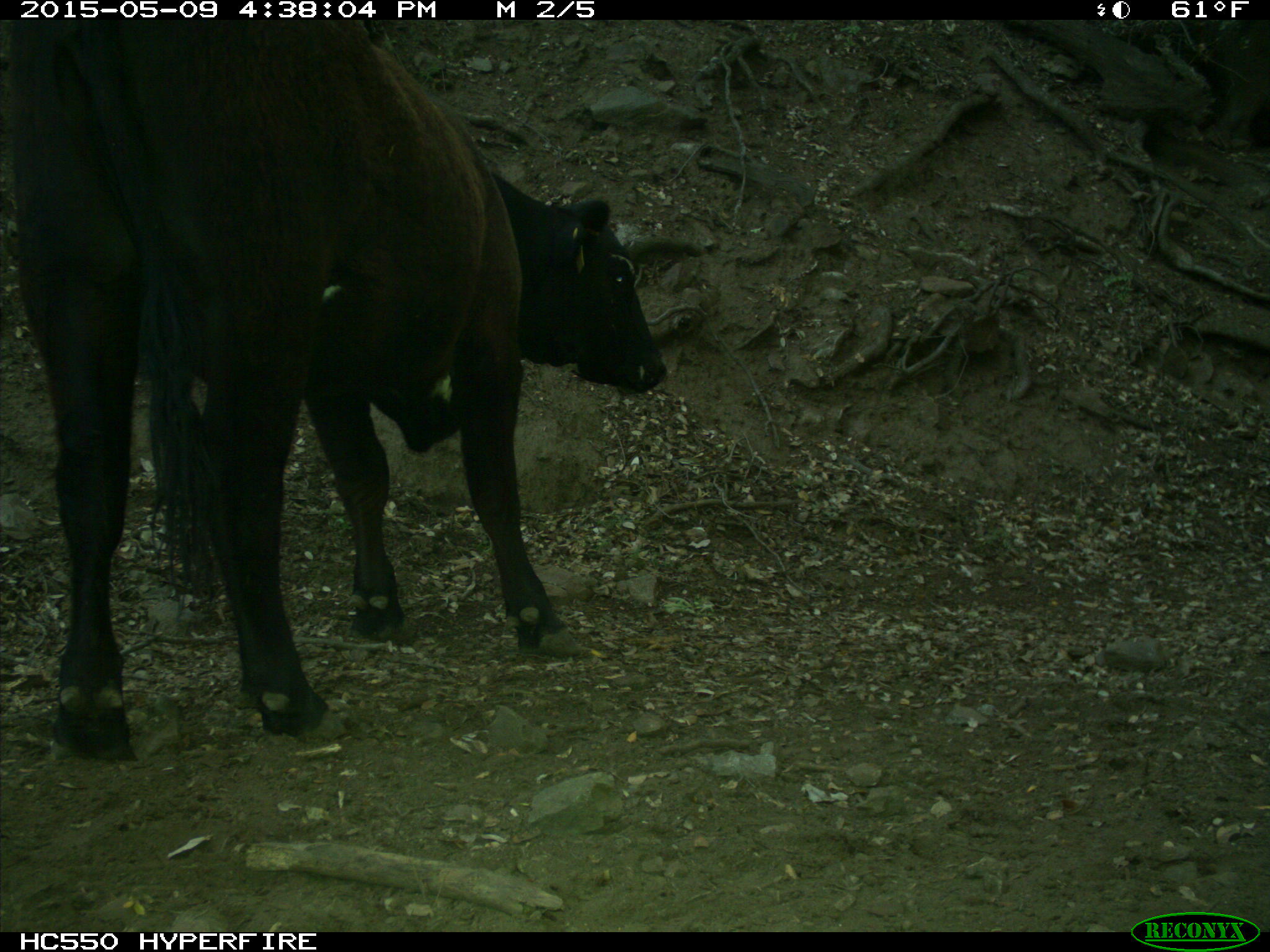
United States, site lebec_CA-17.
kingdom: Animalia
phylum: Chordata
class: Mammalia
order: Artiodactyla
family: Bovidae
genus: Bos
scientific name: Bos taurus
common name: domestic cow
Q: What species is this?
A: Bos taurus (domestic cow).